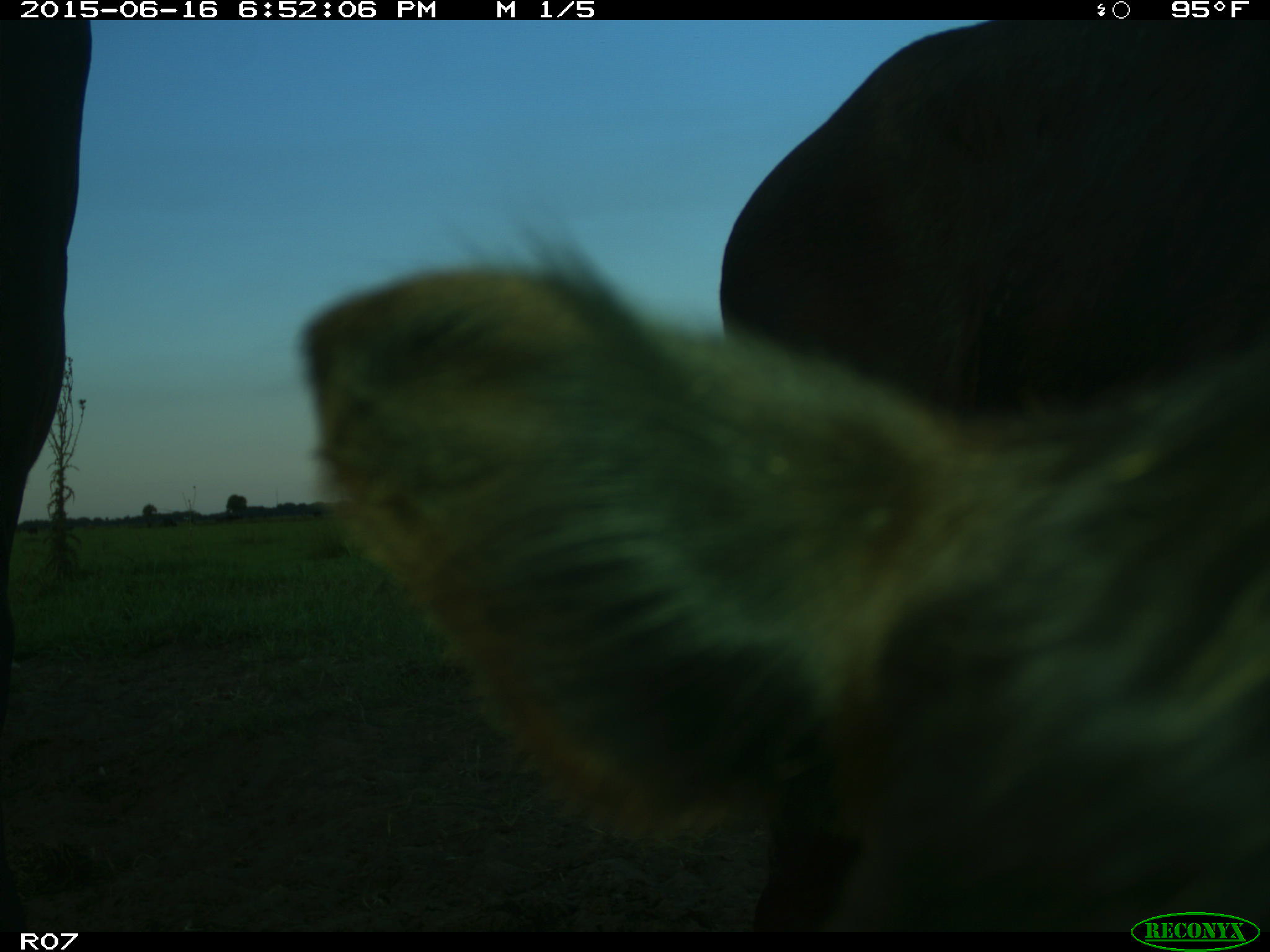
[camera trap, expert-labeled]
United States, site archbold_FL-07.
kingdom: Animalia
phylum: Chordata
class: Mammalia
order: Artiodactyla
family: Bovidae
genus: Bos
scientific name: Bos taurus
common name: domestic cow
Bos taurus (domestic cow).